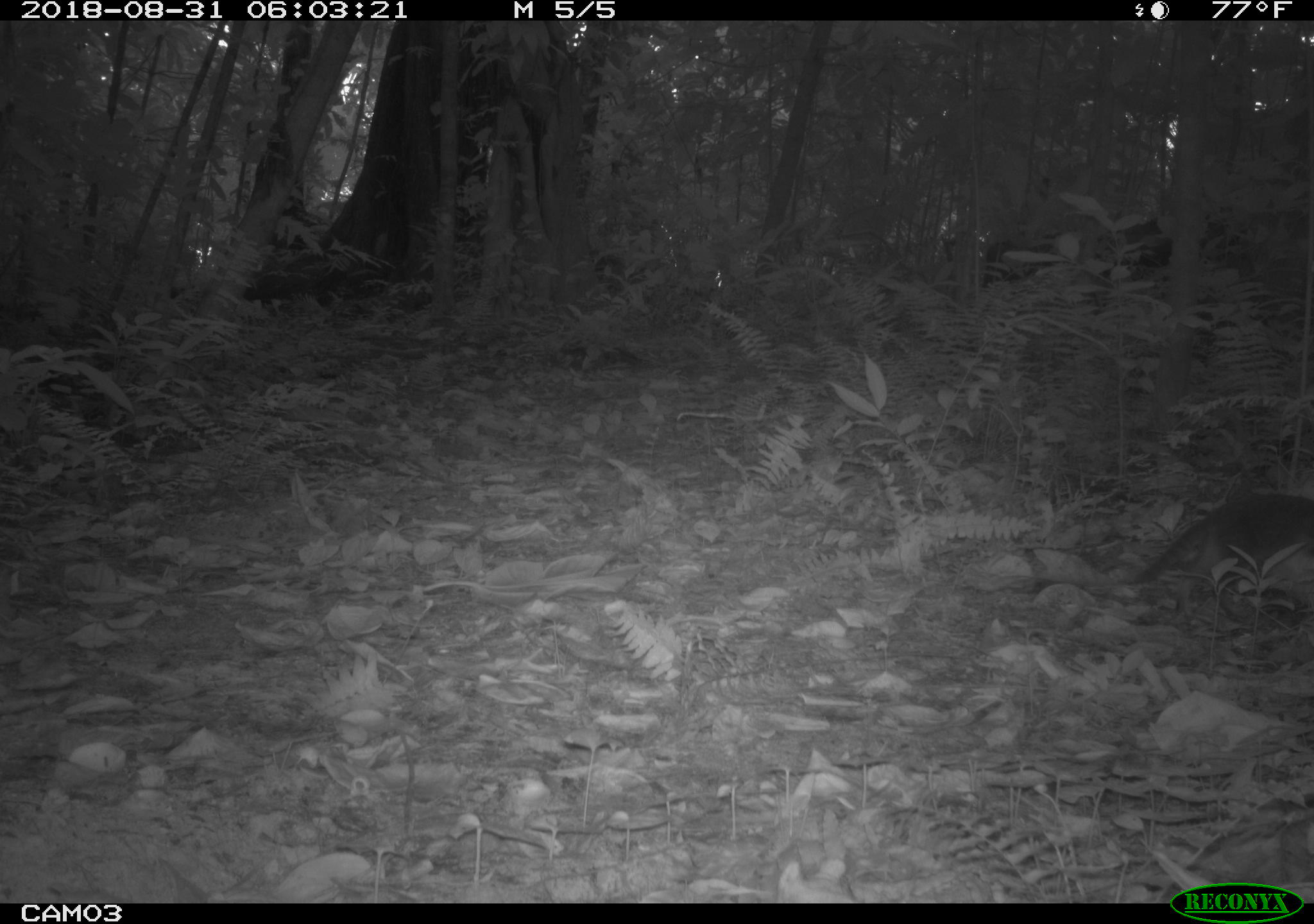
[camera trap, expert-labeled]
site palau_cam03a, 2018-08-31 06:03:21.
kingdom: Animalia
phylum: Chordata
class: Mammalia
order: Carnivora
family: Felidae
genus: Felis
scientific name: Felis catus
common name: cat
Cat (Felis catus).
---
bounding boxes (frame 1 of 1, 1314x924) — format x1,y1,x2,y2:
cat: 1123,483,1314,613